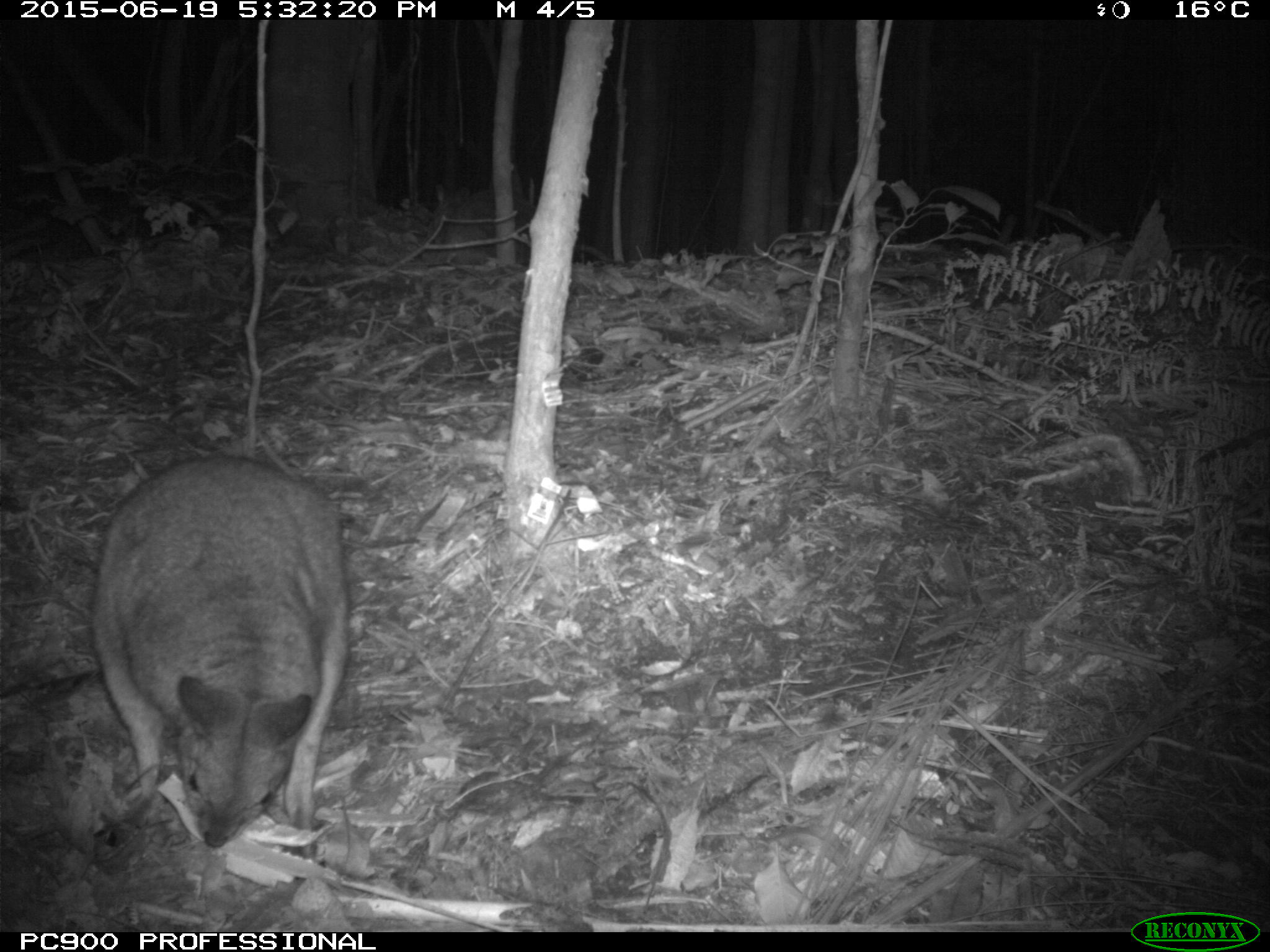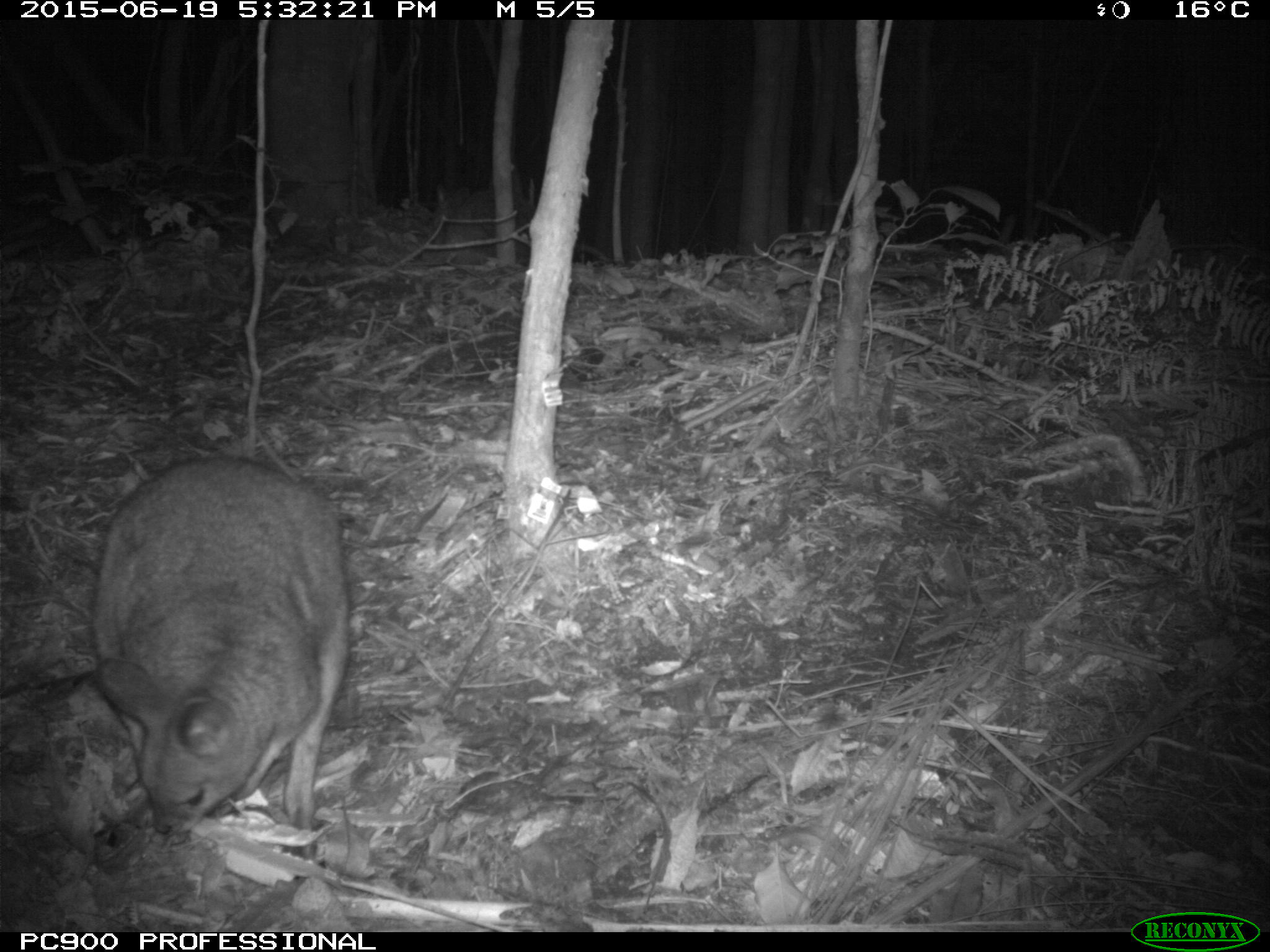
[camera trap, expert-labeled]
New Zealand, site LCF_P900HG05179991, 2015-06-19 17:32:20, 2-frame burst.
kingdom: Animalia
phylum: Chordata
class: Mammalia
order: Diprotodontia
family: Macropodidae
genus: Notamacropus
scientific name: Notamacropus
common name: wallaby